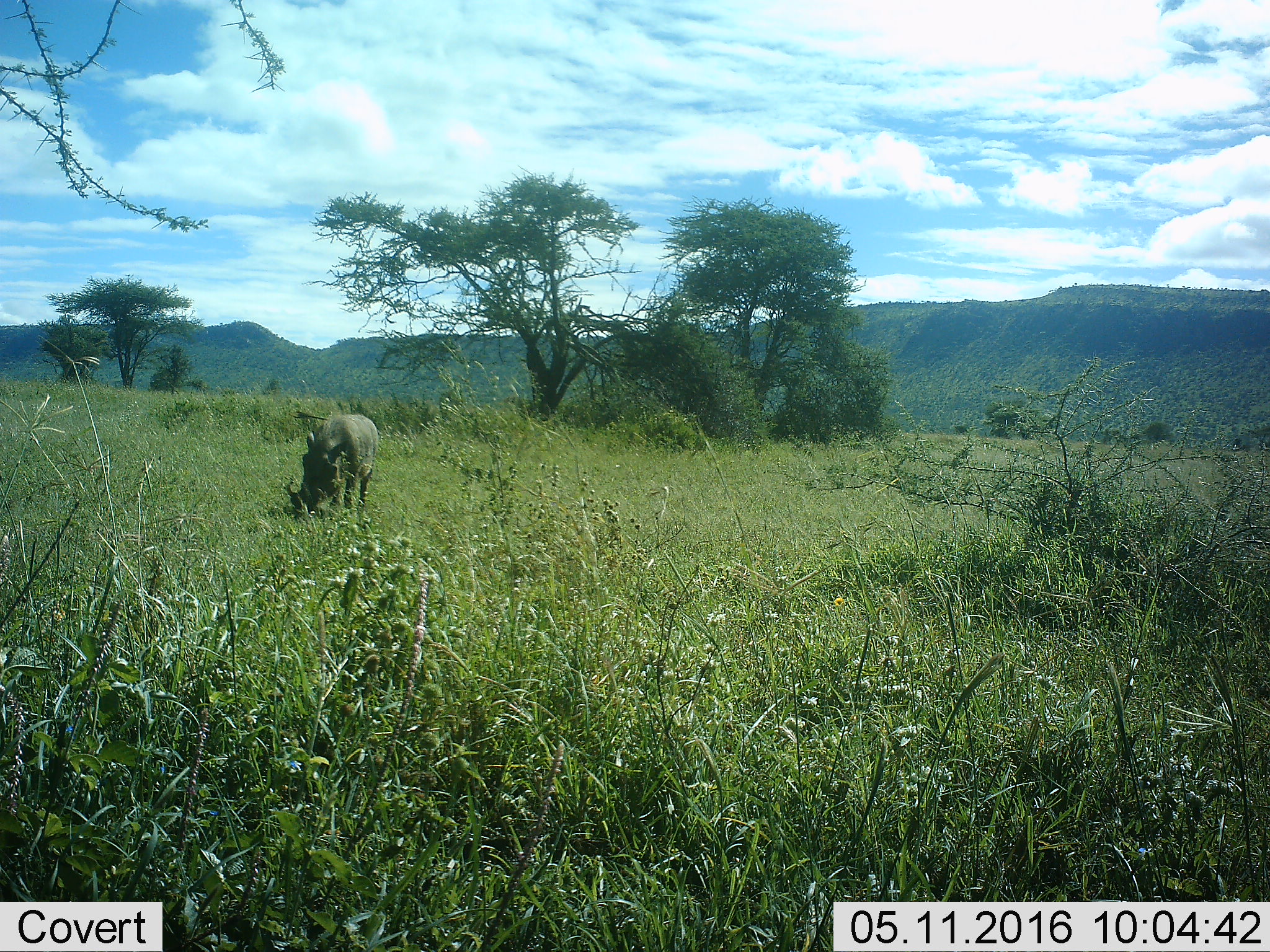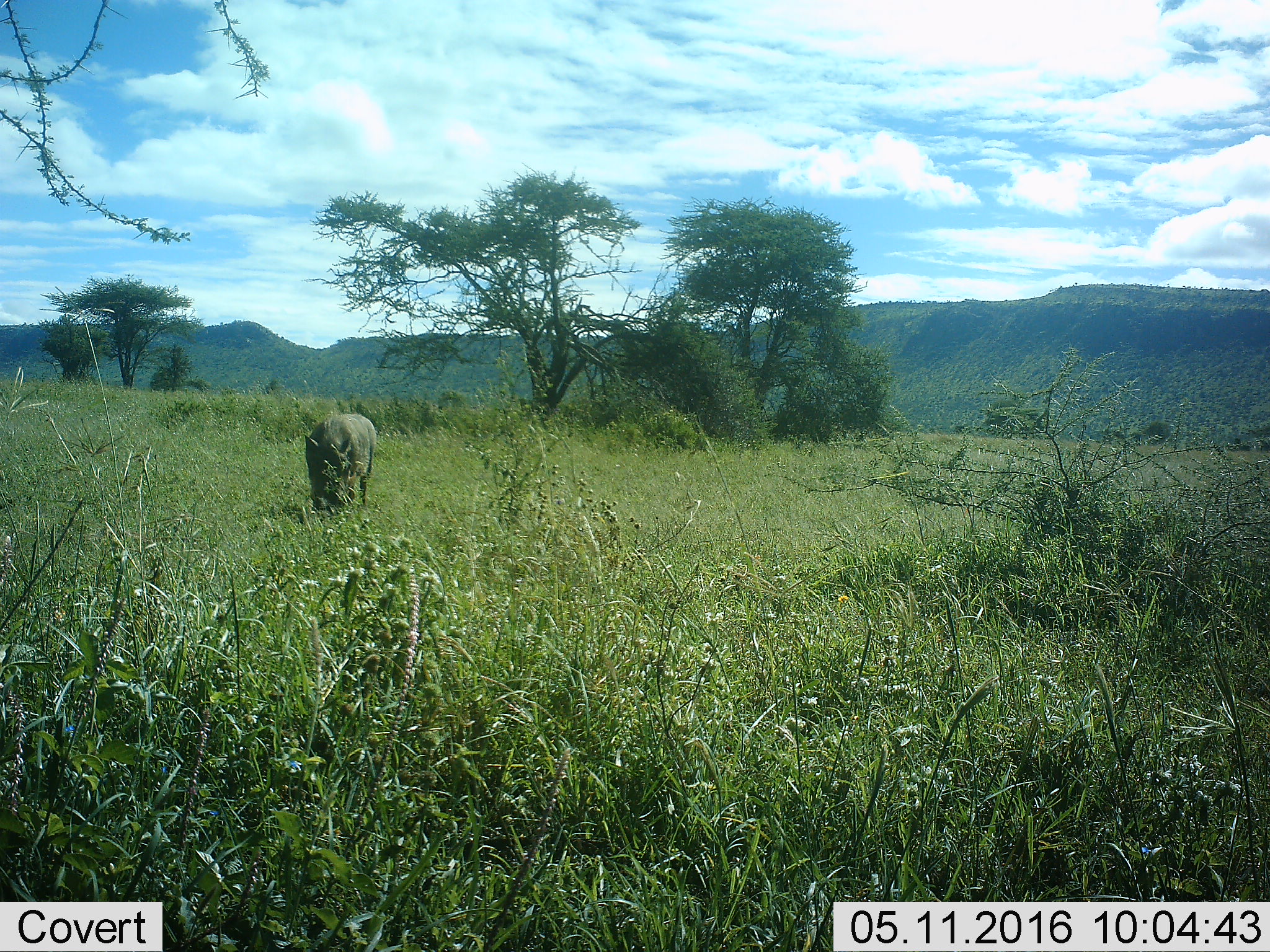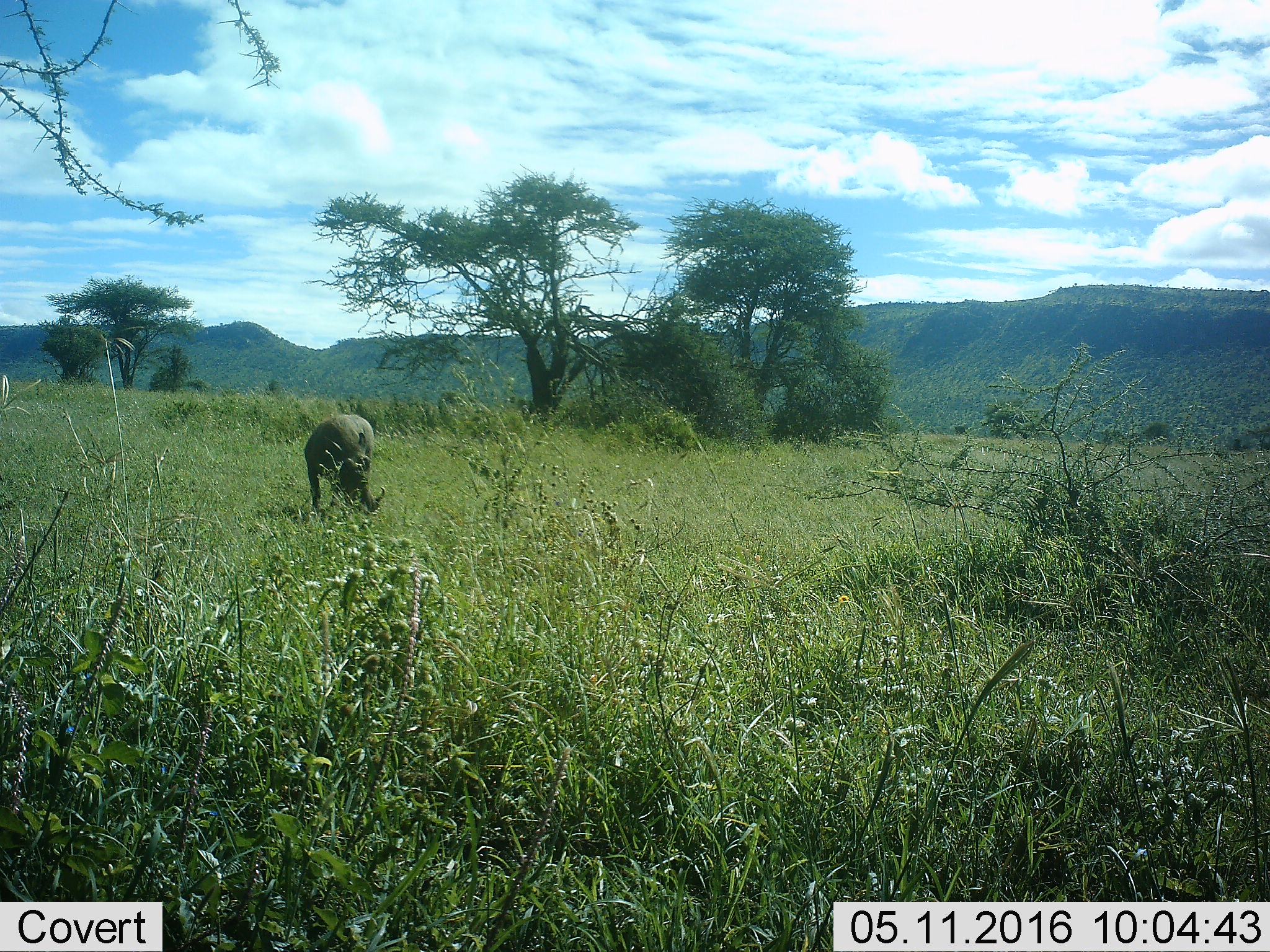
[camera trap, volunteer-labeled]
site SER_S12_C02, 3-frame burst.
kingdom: Animalia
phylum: Chordata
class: Mammalia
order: Artiodactyla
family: Suidae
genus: Phacochoerus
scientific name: Phacochoerus africanus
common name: warthog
Warthog (Phacochoerus africanus), count 1. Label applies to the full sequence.